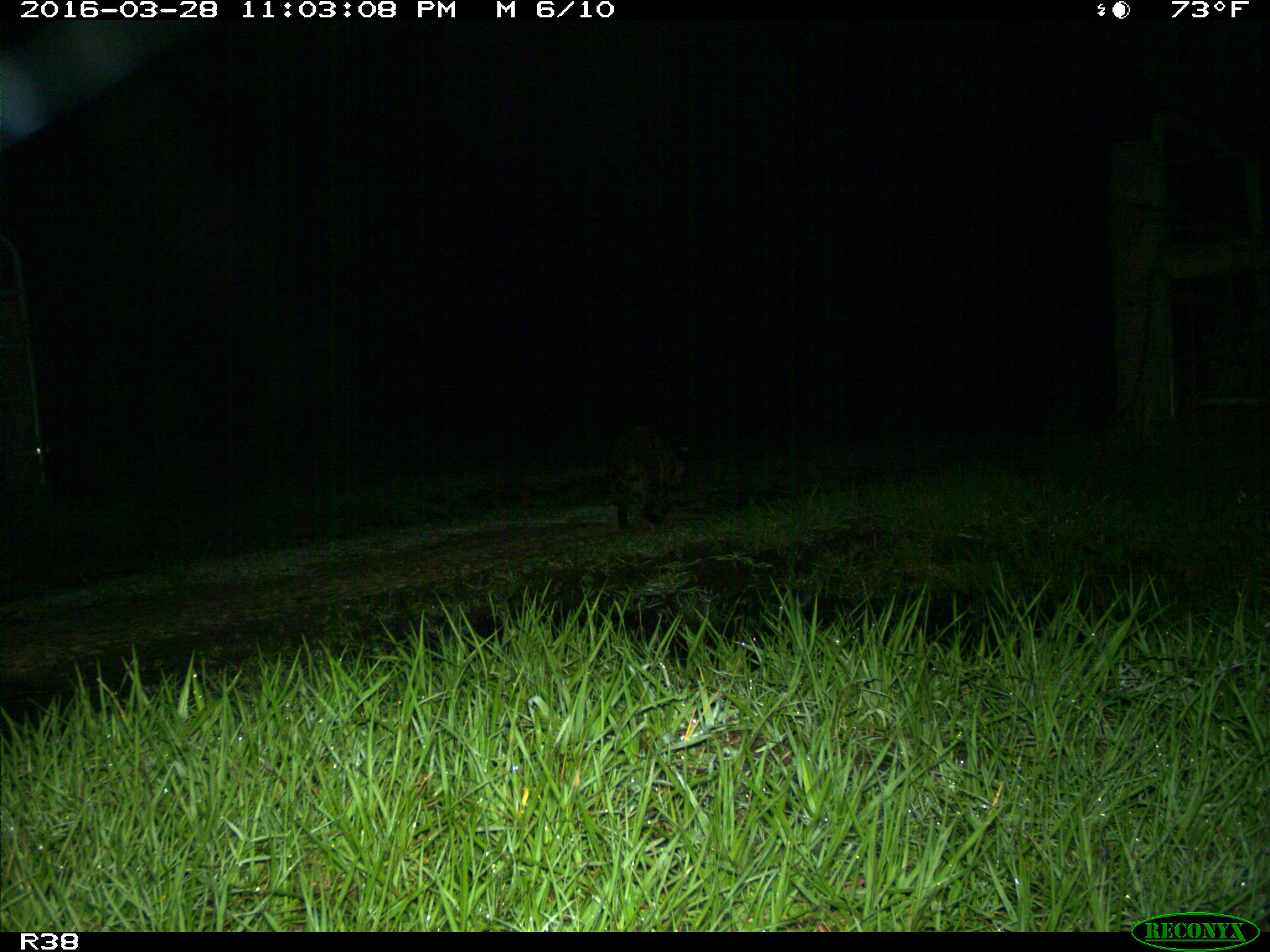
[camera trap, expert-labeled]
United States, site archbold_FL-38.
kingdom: Animalia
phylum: Chordata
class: Mammalia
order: Carnivora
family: Procyonidae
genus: Procyon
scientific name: Procyon lotor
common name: common raccoon